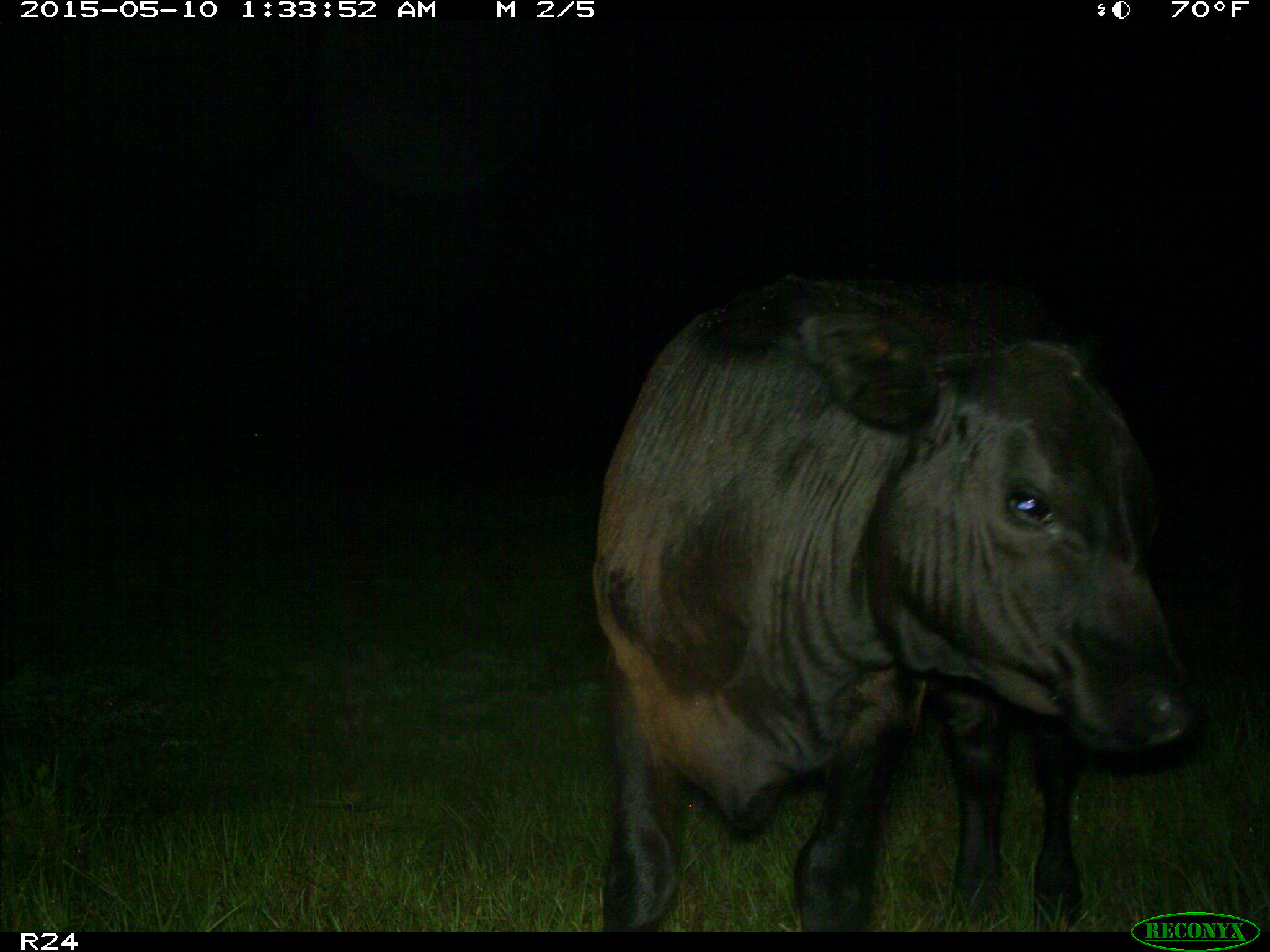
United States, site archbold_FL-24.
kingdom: Animalia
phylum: Chordata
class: Mammalia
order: Artiodactyla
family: Bovidae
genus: Bos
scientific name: Bos taurus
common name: domestic cow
Bos taurus (domestic cow).